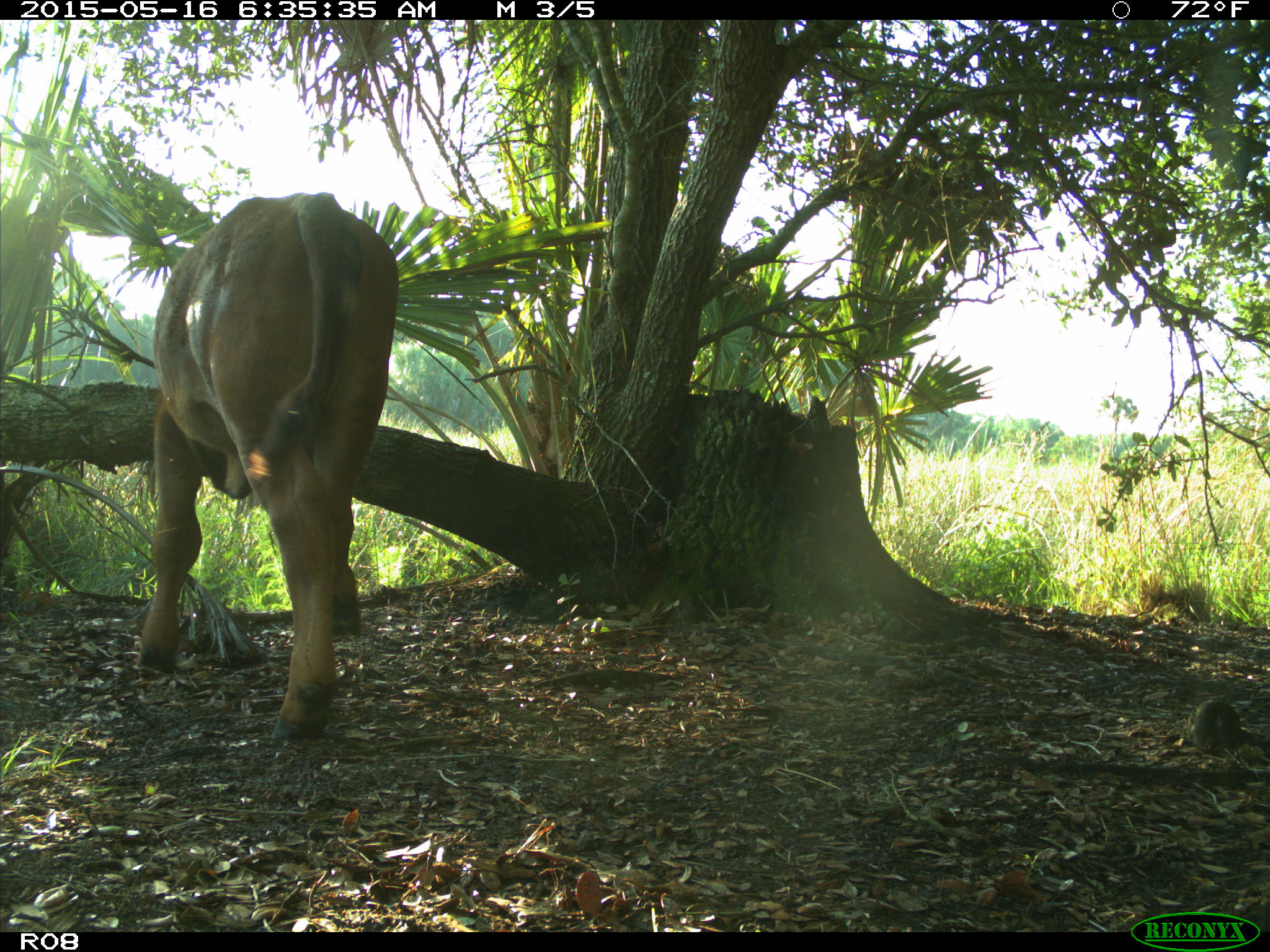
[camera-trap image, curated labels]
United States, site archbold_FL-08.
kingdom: Animalia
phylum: Chordata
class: Mammalia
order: Artiodactyla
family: Bovidae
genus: Bos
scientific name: Bos taurus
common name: domestic cow